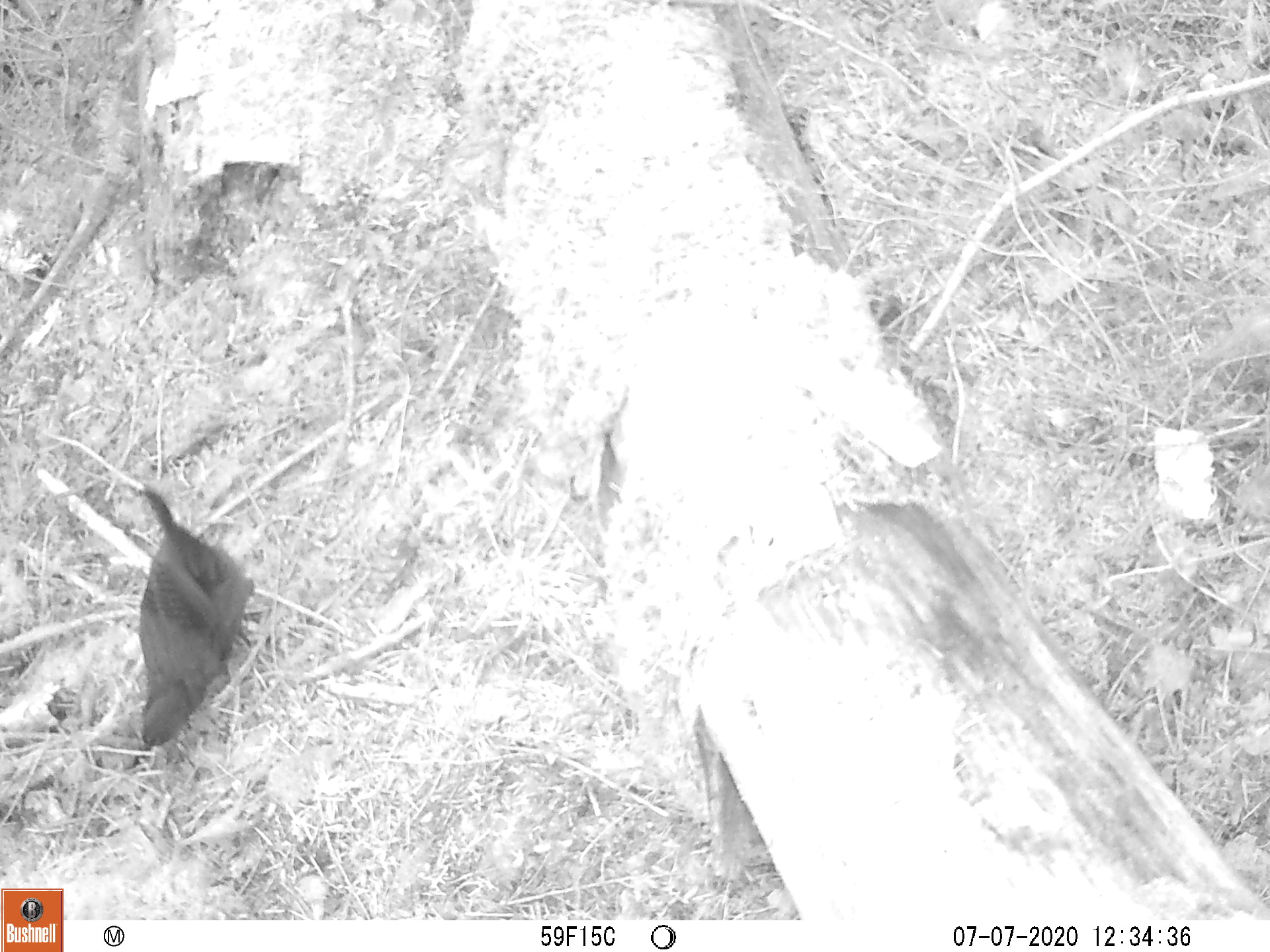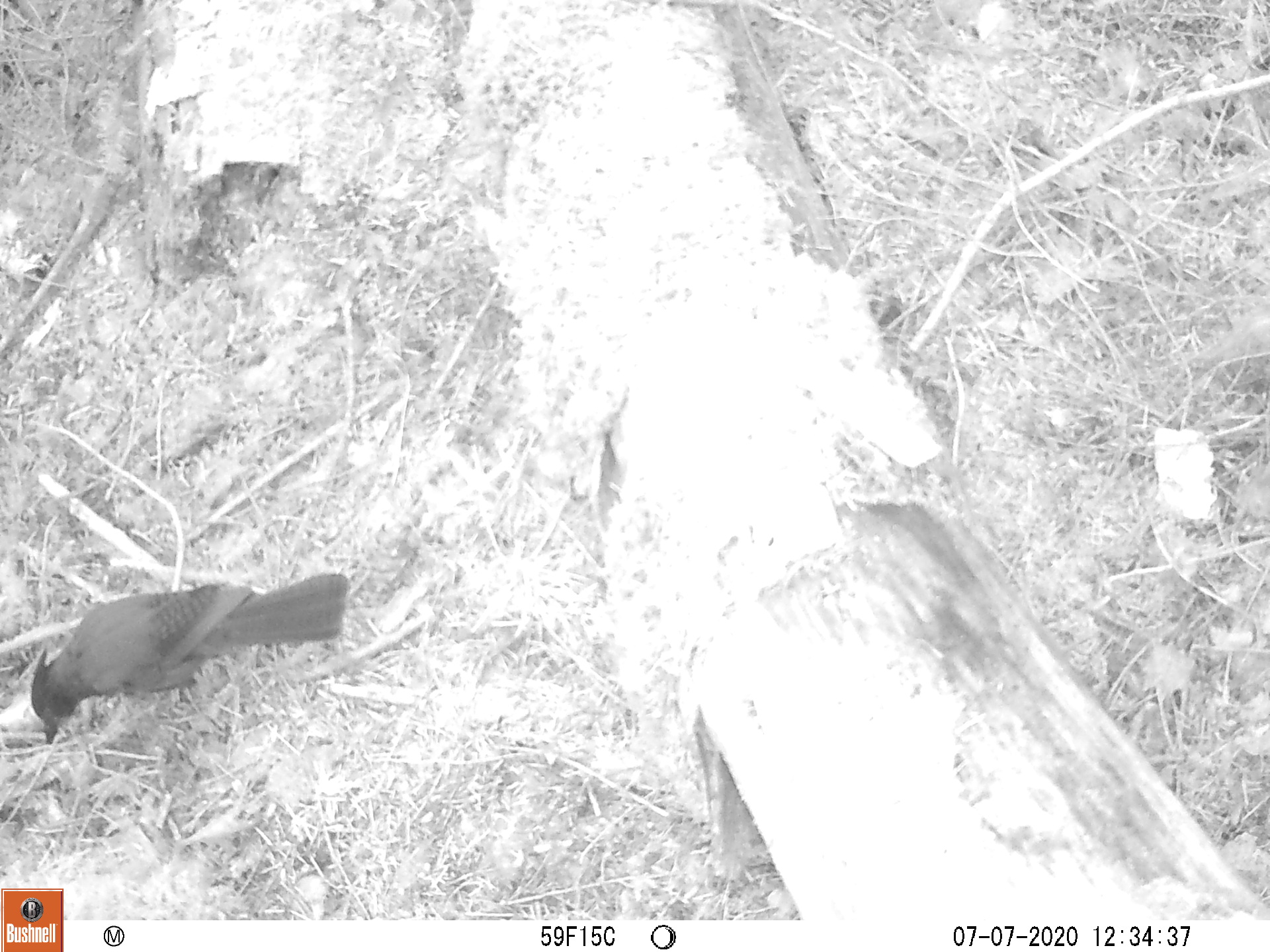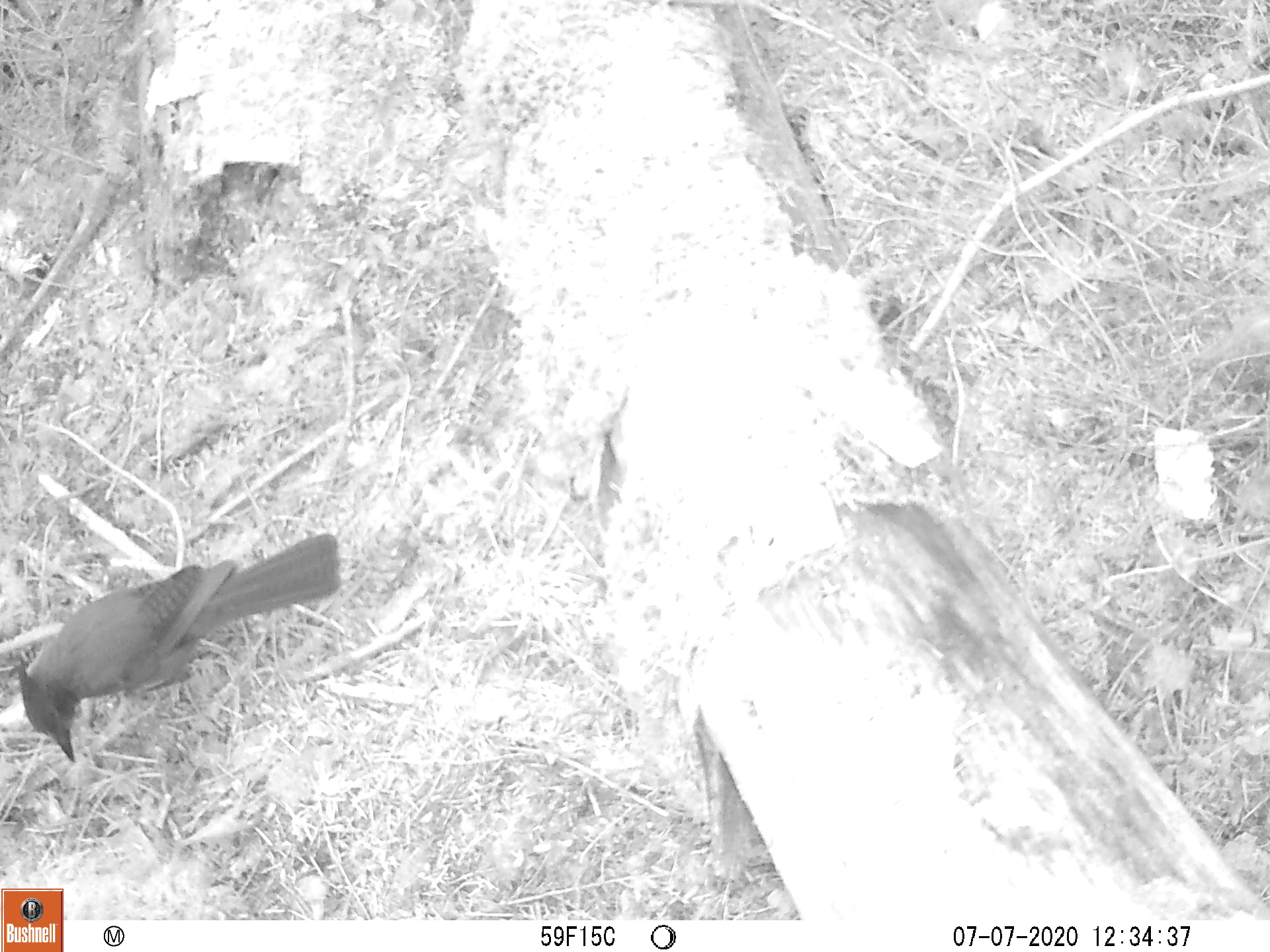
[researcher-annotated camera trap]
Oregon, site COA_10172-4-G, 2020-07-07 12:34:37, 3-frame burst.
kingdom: Animalia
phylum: Chordata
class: Aves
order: Passeriformes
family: Corvidae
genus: Cyanocitta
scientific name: Cyanocitta stelleri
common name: steller's jay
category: stellers jay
Stellers jay (steller's jay) (Cyanocitta stelleri).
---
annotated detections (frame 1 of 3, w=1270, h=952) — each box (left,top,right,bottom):
stellers jay: (124,488,255,755)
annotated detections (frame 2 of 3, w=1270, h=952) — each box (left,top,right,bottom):
stellers jay: (32,568,352,745)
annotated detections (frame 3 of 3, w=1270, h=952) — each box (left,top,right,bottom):
stellers jay: (21,534,345,762)